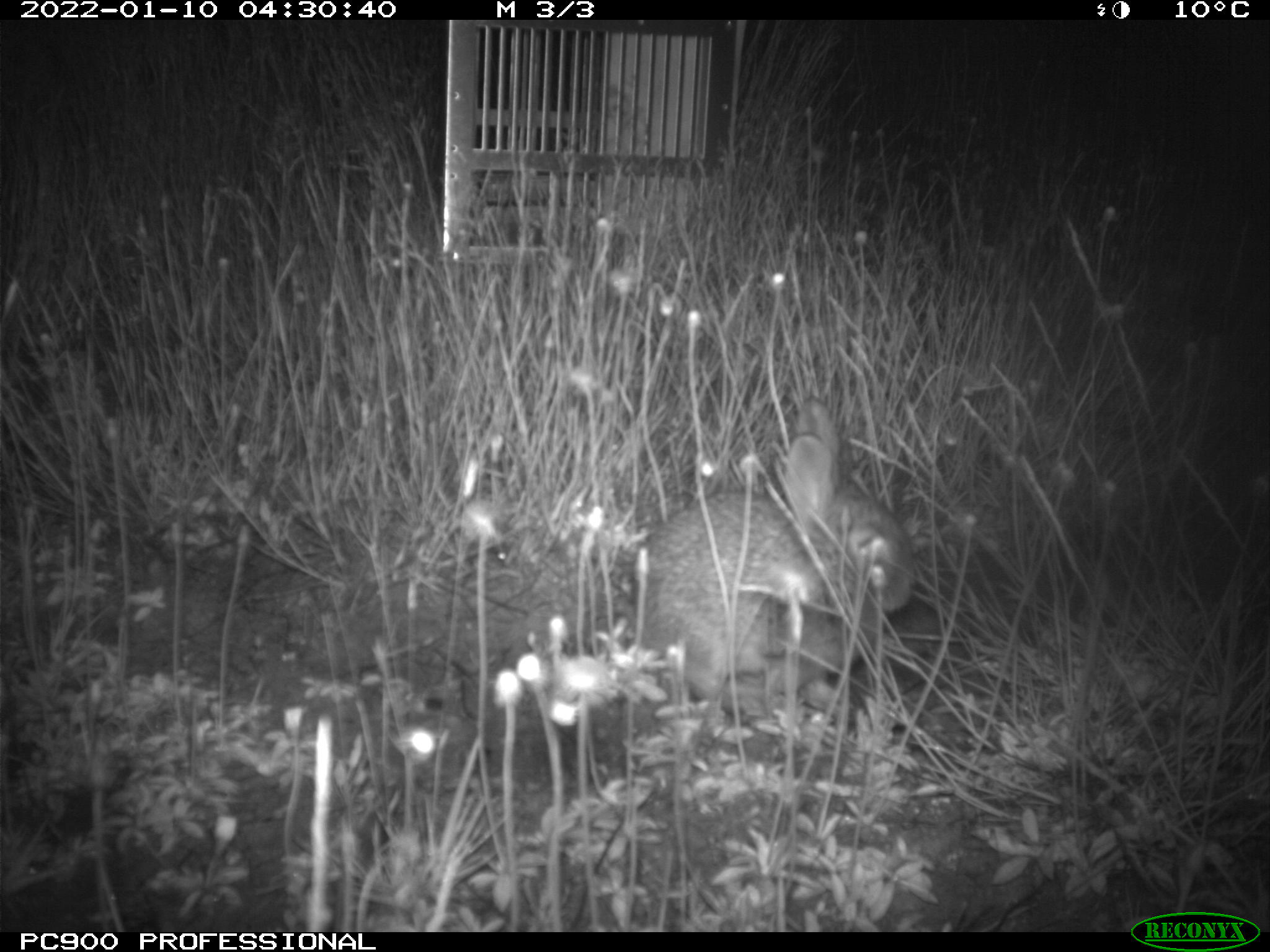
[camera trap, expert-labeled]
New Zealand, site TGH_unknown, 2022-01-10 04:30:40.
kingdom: Animalia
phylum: Chordata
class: Mammalia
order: Lagomorpha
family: Leporidae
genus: Oryctolagus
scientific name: Oryctolagus cuniculus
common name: european rabbit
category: rabbit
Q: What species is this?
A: Rabbit (european rabbit) (Oryctolagus cuniculus).